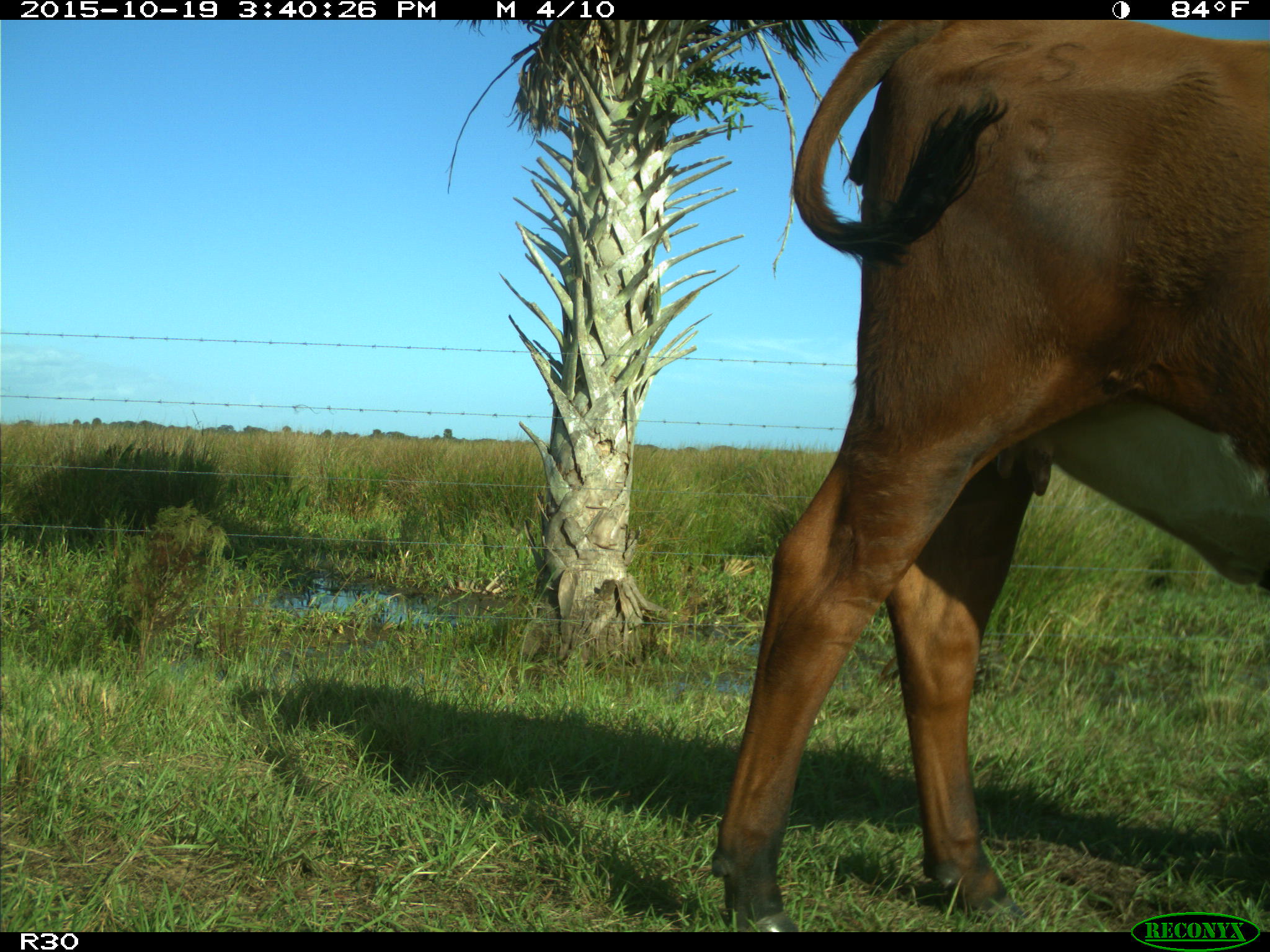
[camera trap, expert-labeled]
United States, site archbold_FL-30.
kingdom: Animalia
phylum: Chordata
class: Mammalia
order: Artiodactyla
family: Bovidae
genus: Bos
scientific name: Bos taurus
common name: domestic cow